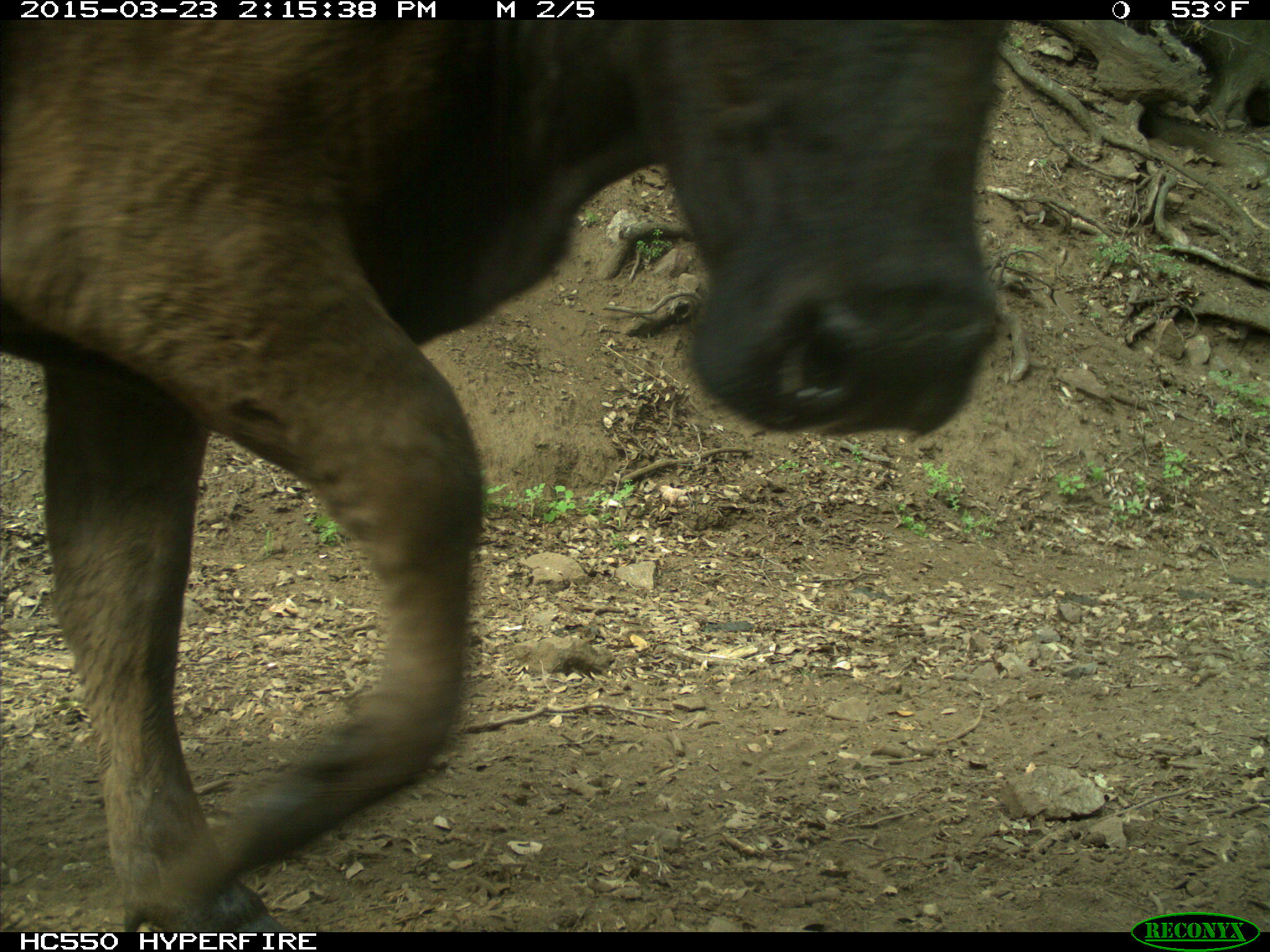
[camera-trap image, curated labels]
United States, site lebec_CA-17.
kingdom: Animalia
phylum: Chordata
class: Mammalia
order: Artiodactyla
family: Bovidae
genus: Bos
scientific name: Bos taurus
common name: domestic cow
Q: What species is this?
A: Bos taurus (domestic cow).